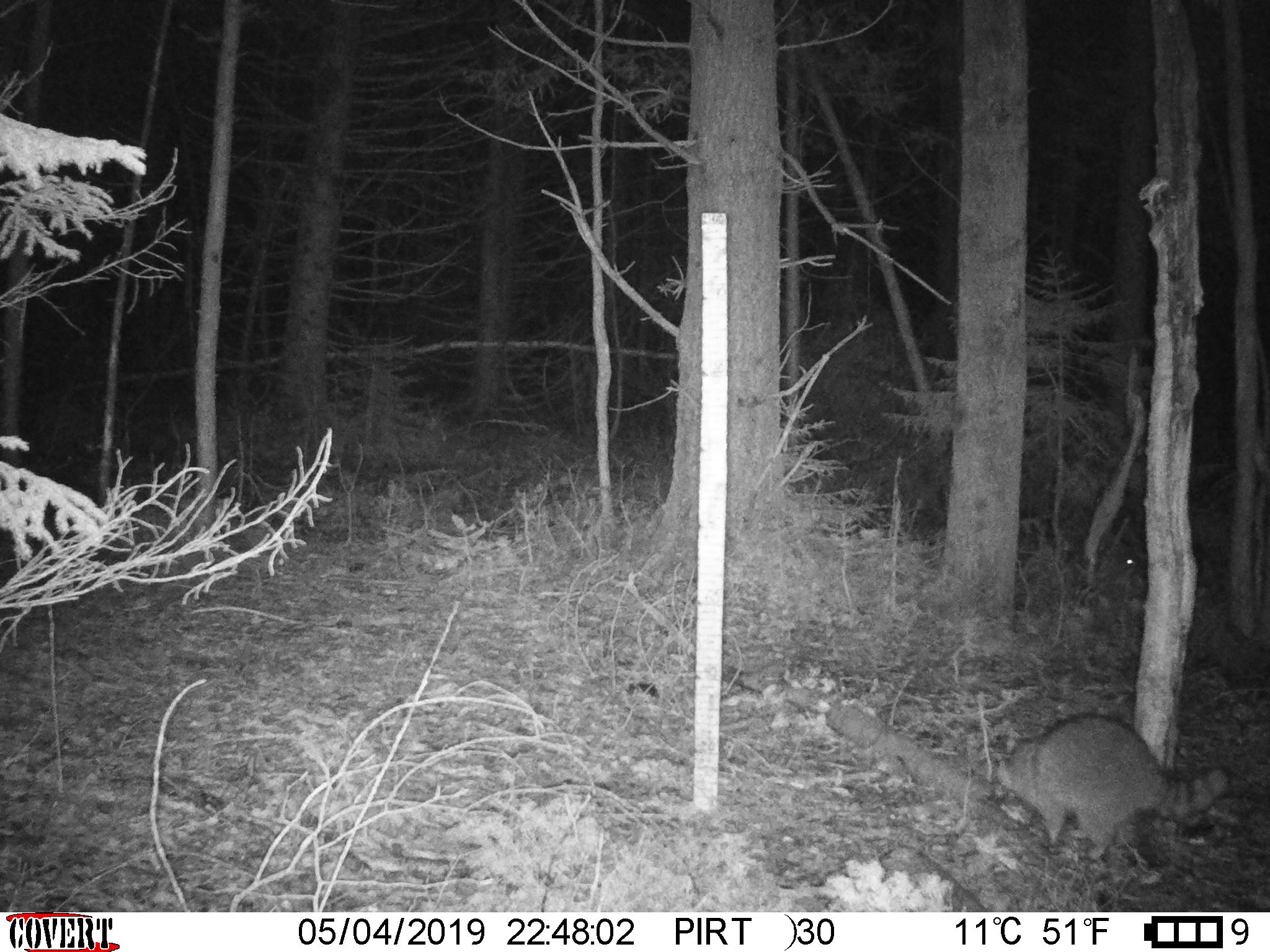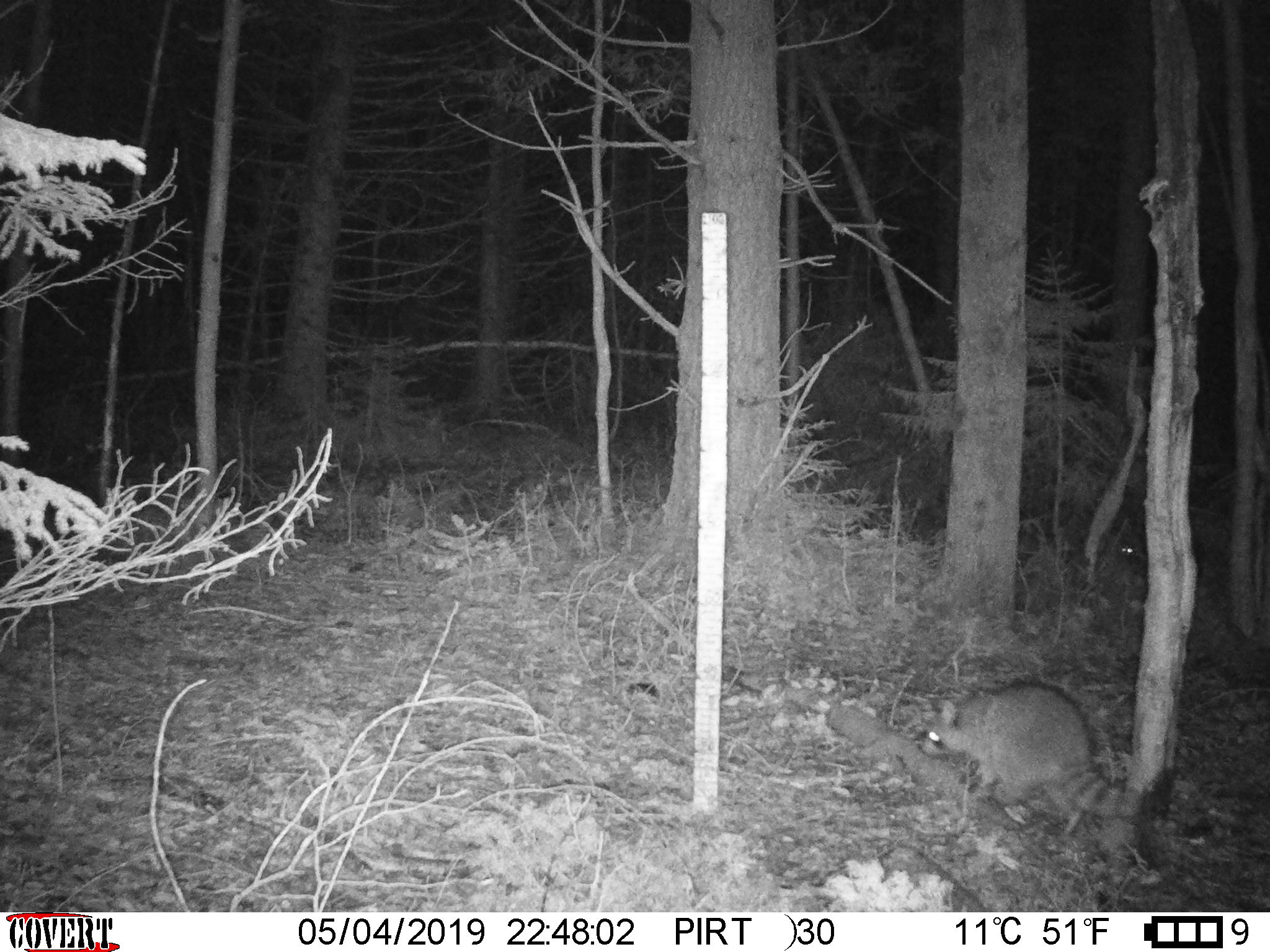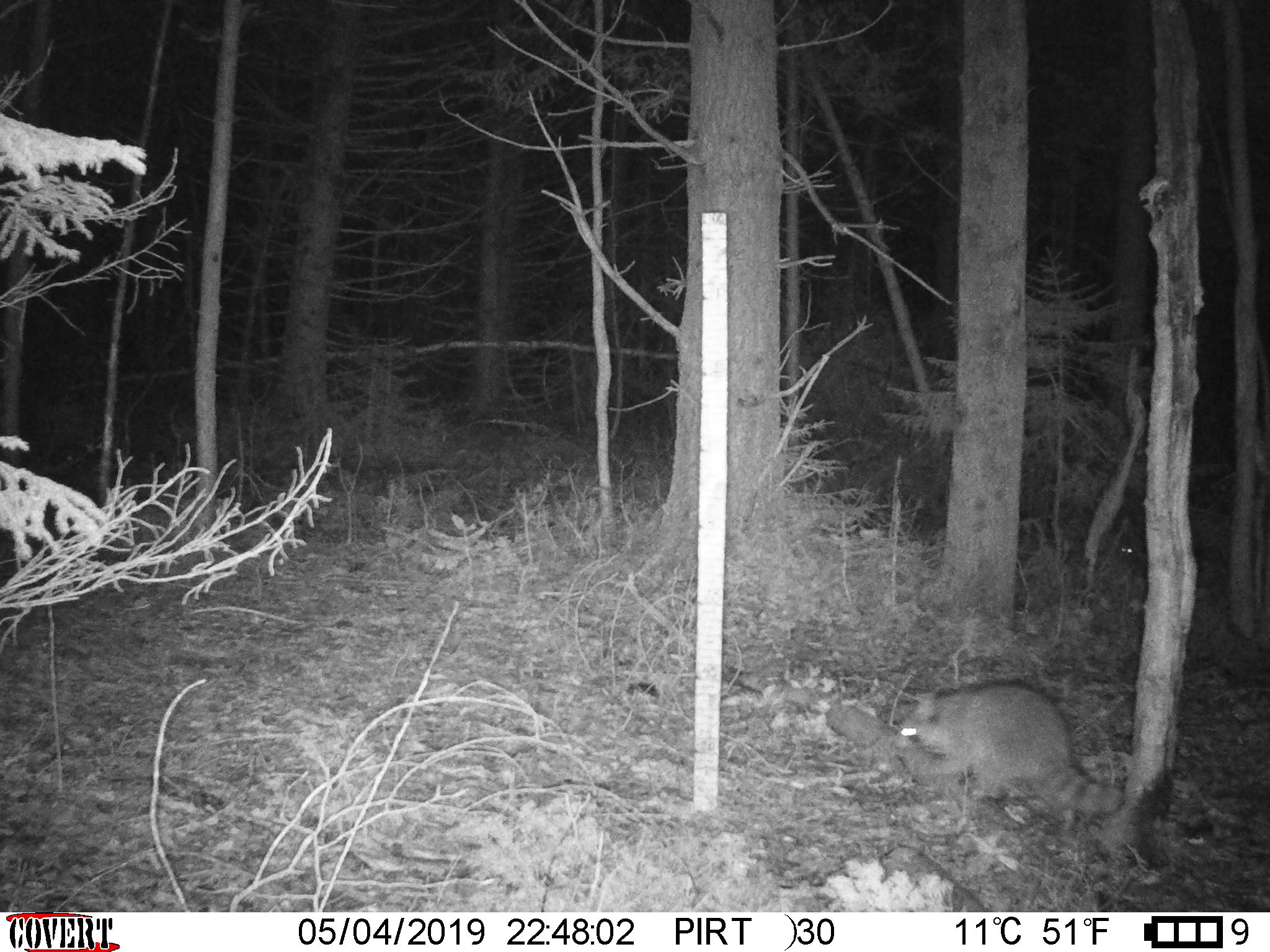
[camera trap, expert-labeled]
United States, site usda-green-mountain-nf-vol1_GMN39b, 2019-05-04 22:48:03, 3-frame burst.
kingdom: Animalia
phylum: Chordata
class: Mammalia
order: Carnivora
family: Procyonidae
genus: Procyon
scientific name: Procyon lotor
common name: raccoon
Raccoon (Procyon lotor).